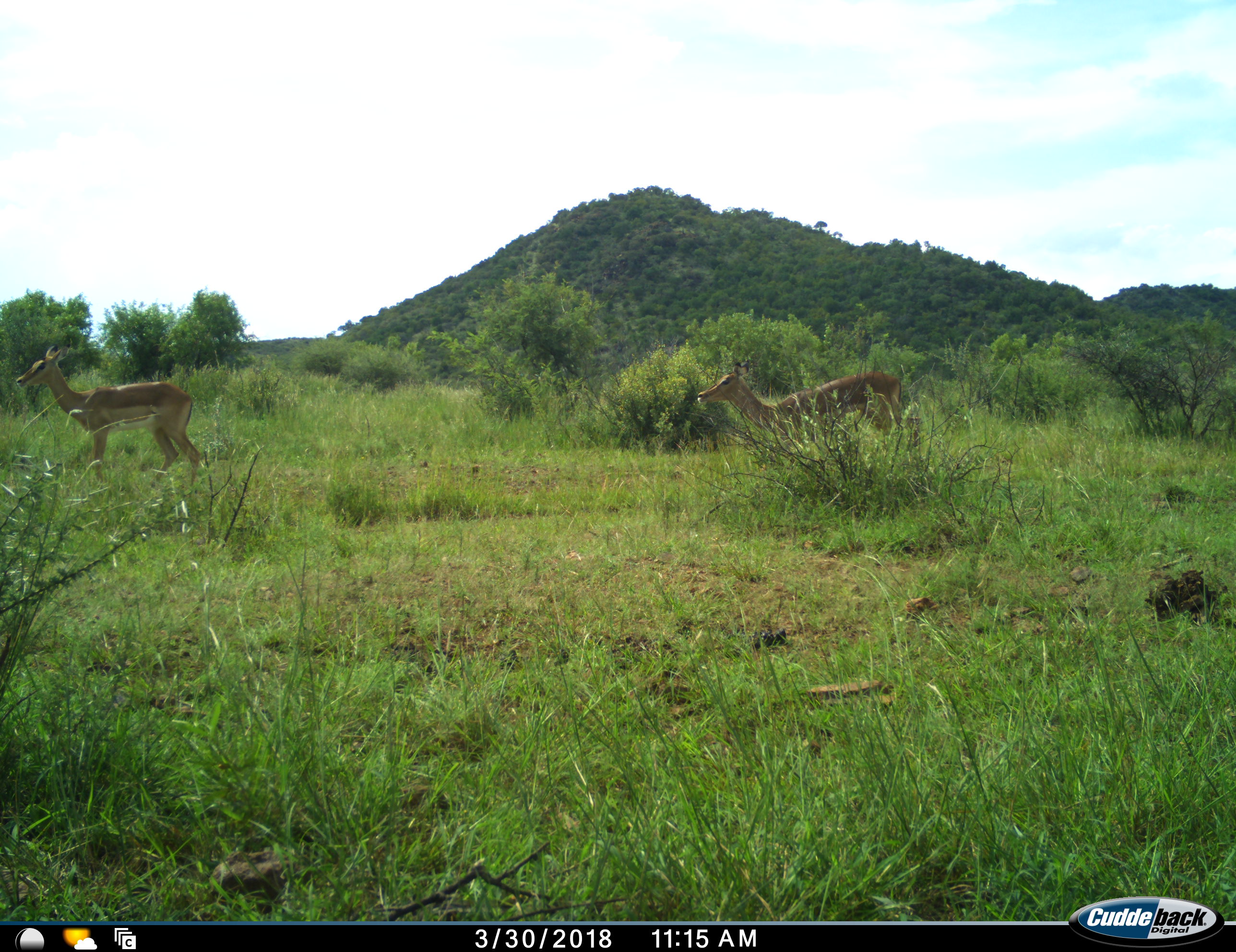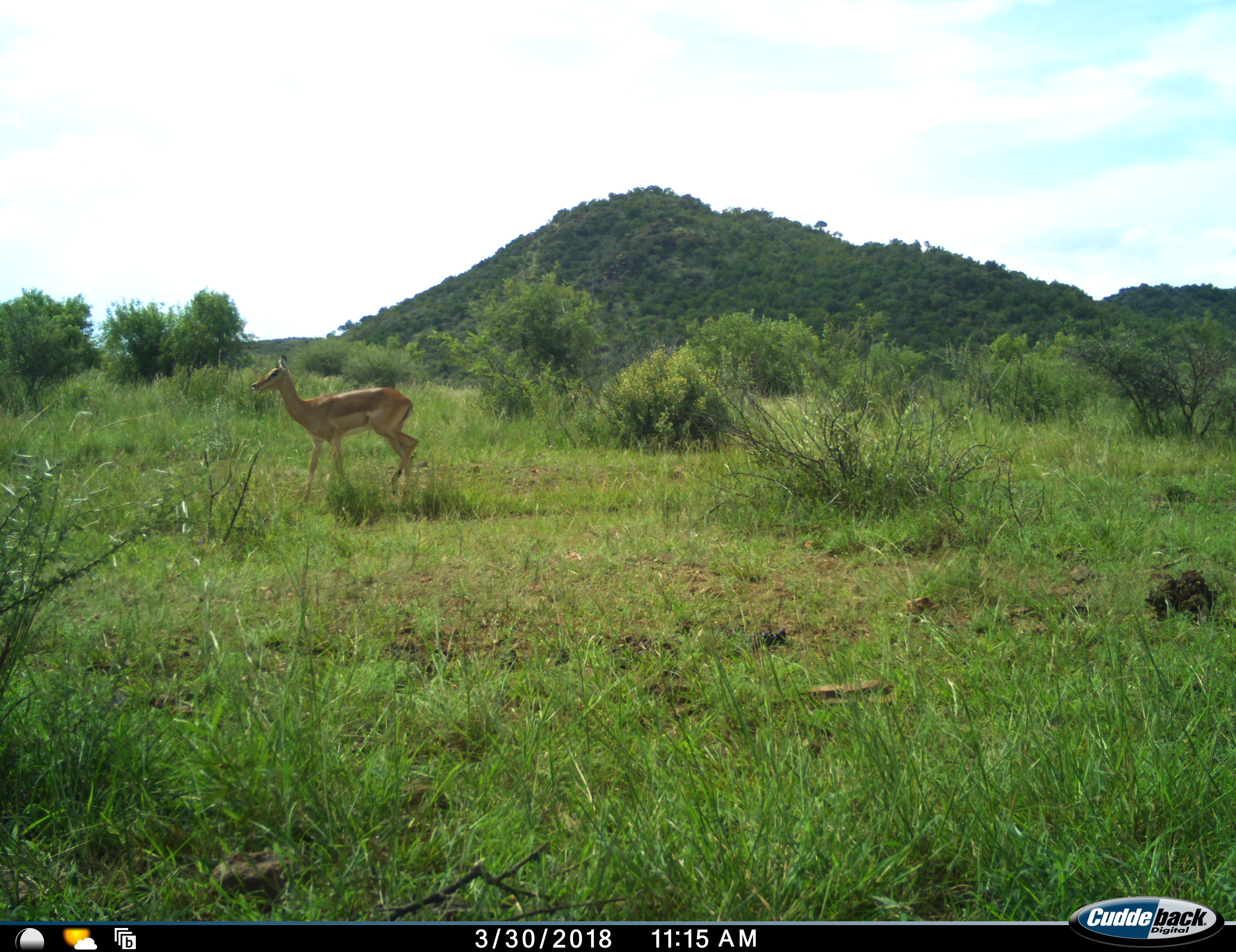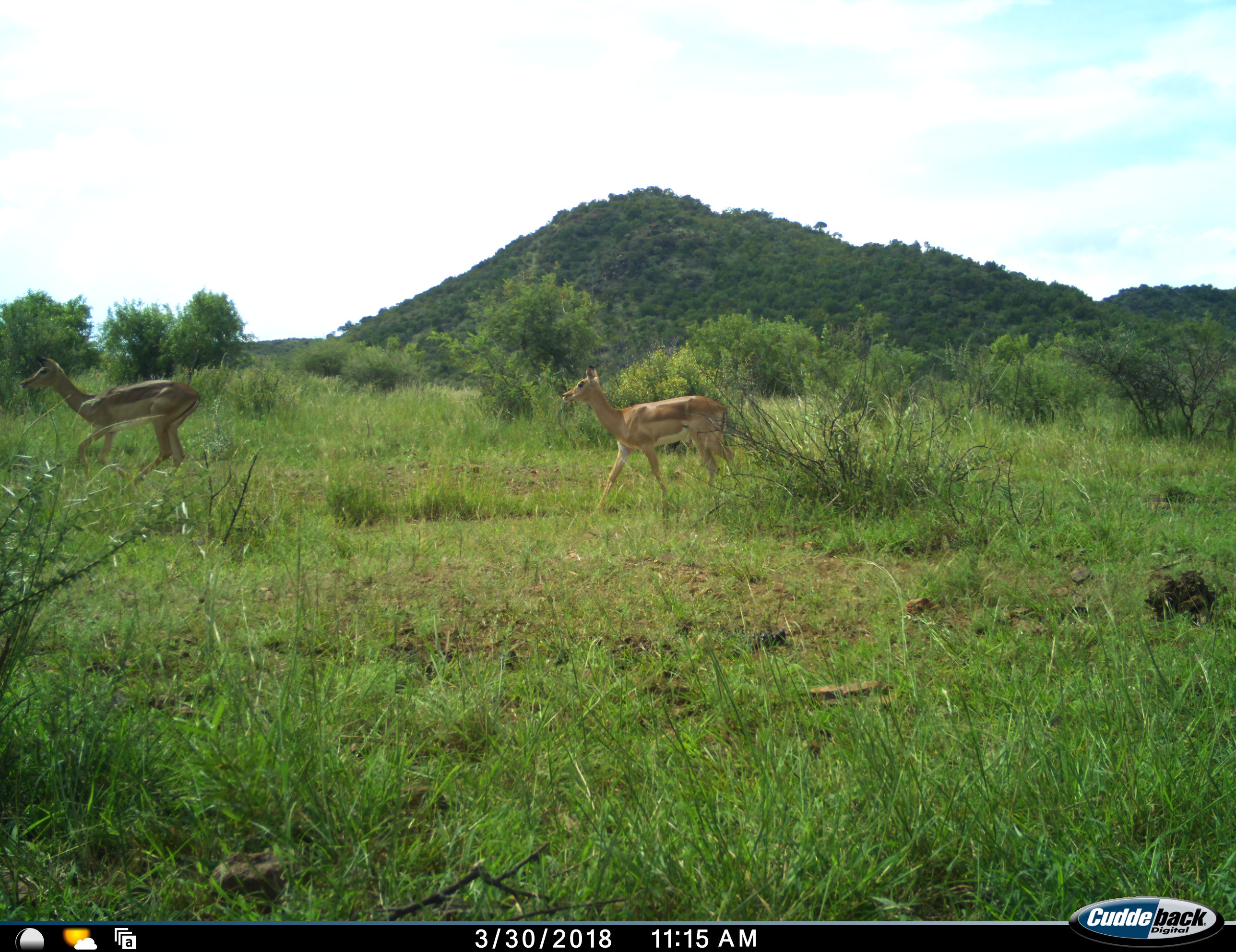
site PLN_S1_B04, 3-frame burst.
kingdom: Animalia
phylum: Chordata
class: Mammalia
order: Artiodactyla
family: Bovidae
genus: Aepyceros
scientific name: Aepyceros melampus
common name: impala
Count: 2.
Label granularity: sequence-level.